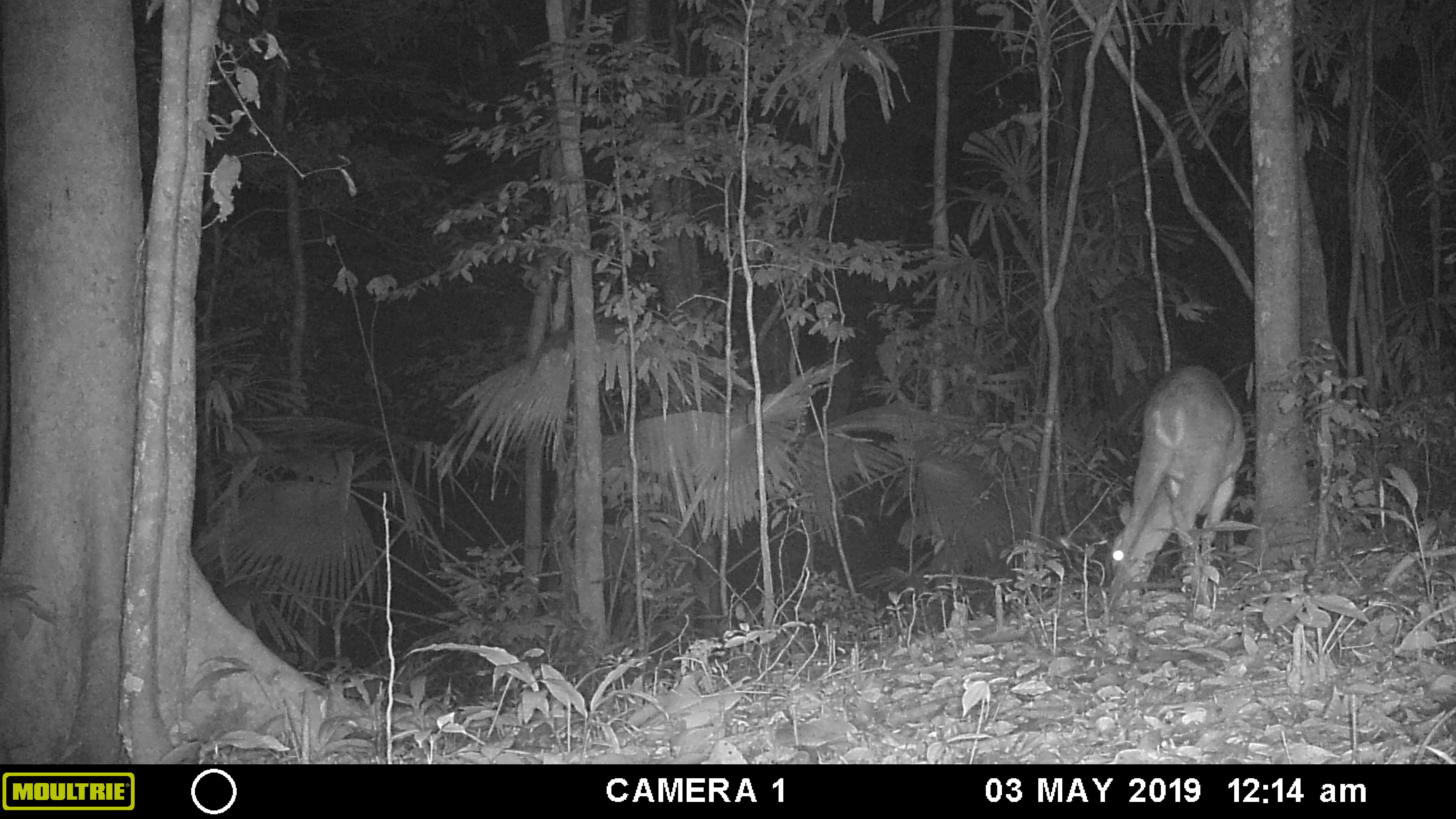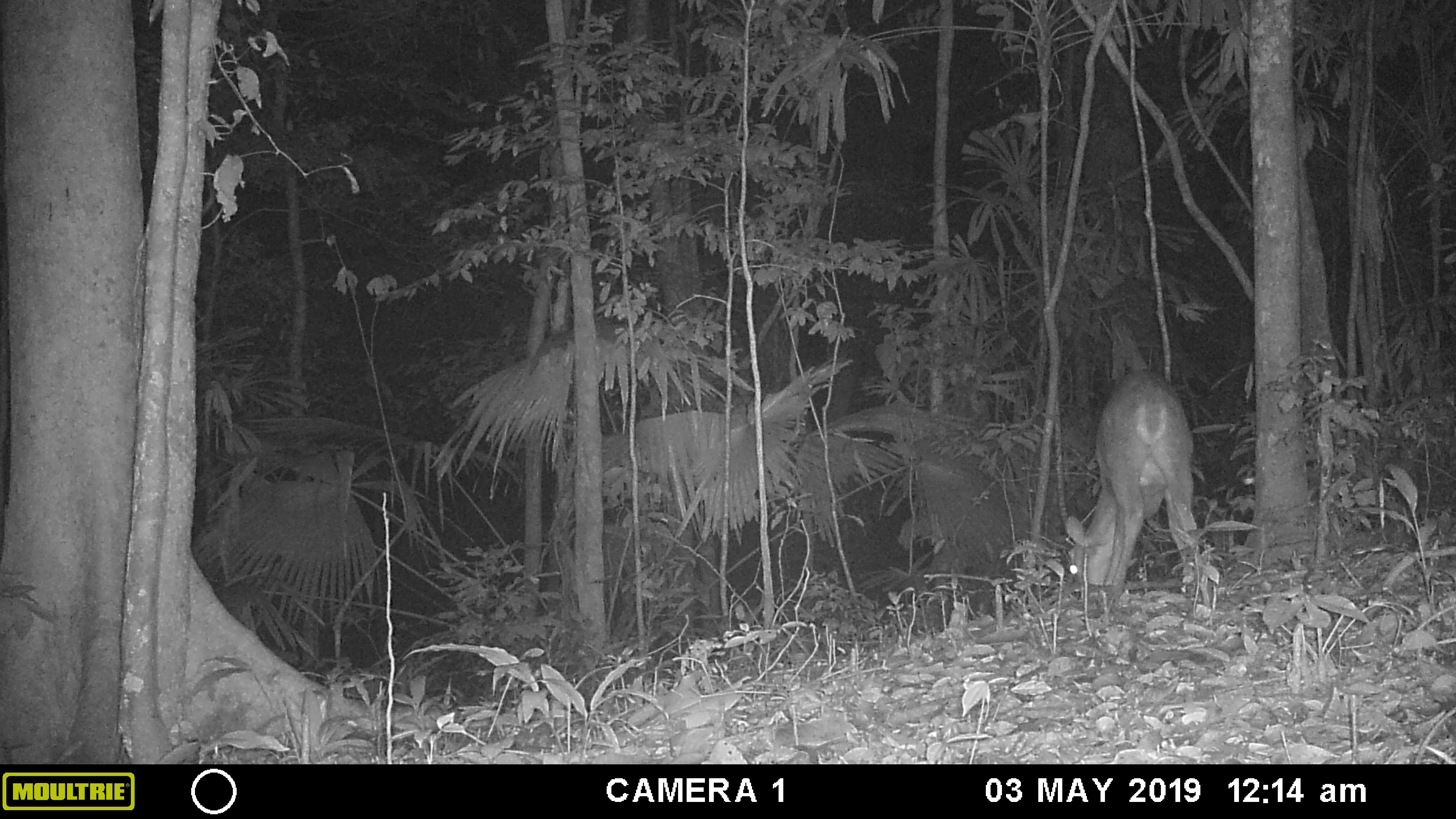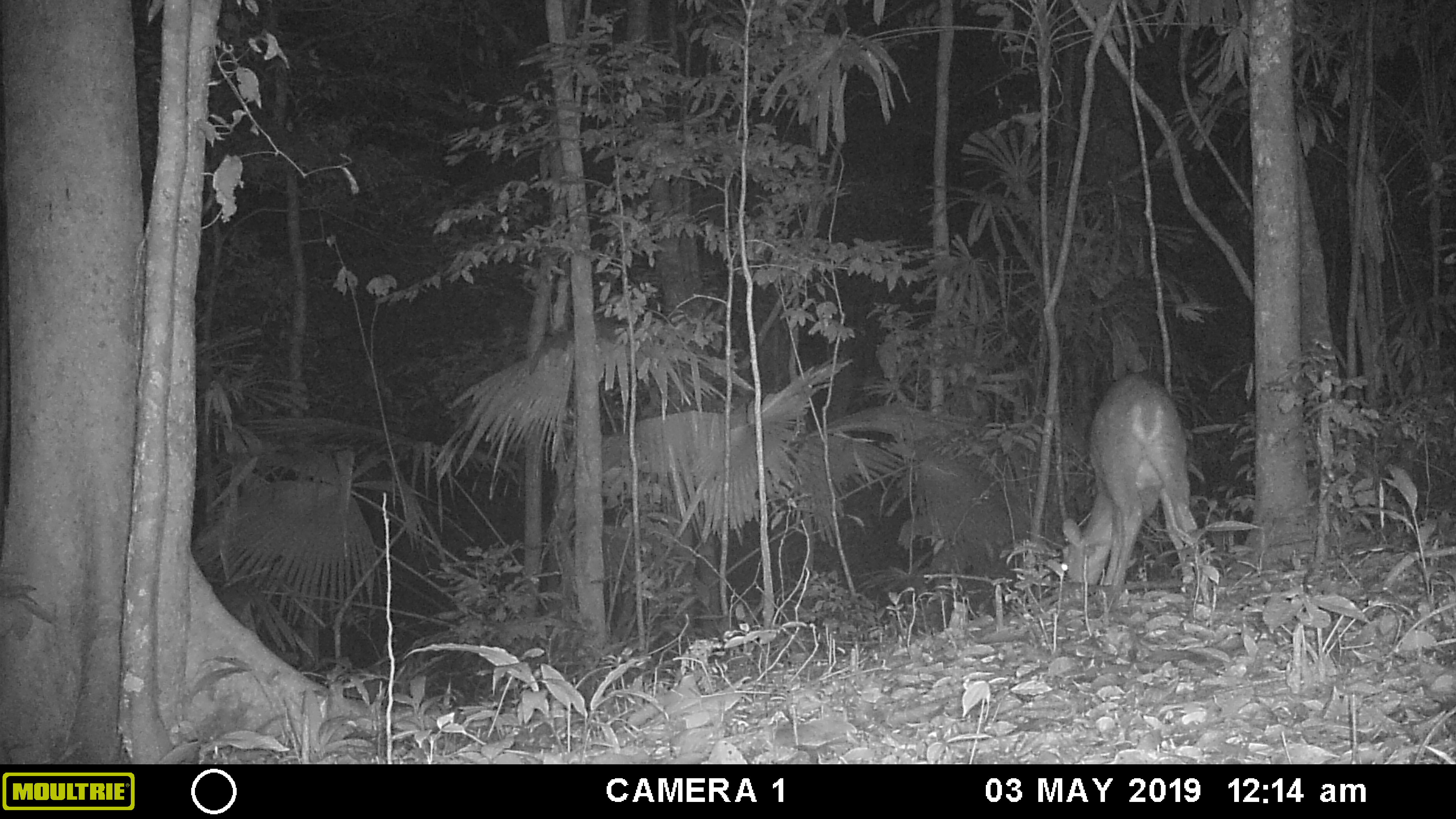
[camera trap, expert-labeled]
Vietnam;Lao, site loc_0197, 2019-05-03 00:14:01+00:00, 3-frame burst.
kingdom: Animalia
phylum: Chordata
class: Mammalia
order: Artiodactyla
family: Cervidae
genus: Muntiacus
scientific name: Muntiacus vuquangensis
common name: large-antlered muntjac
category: large antlered muntjac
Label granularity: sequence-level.